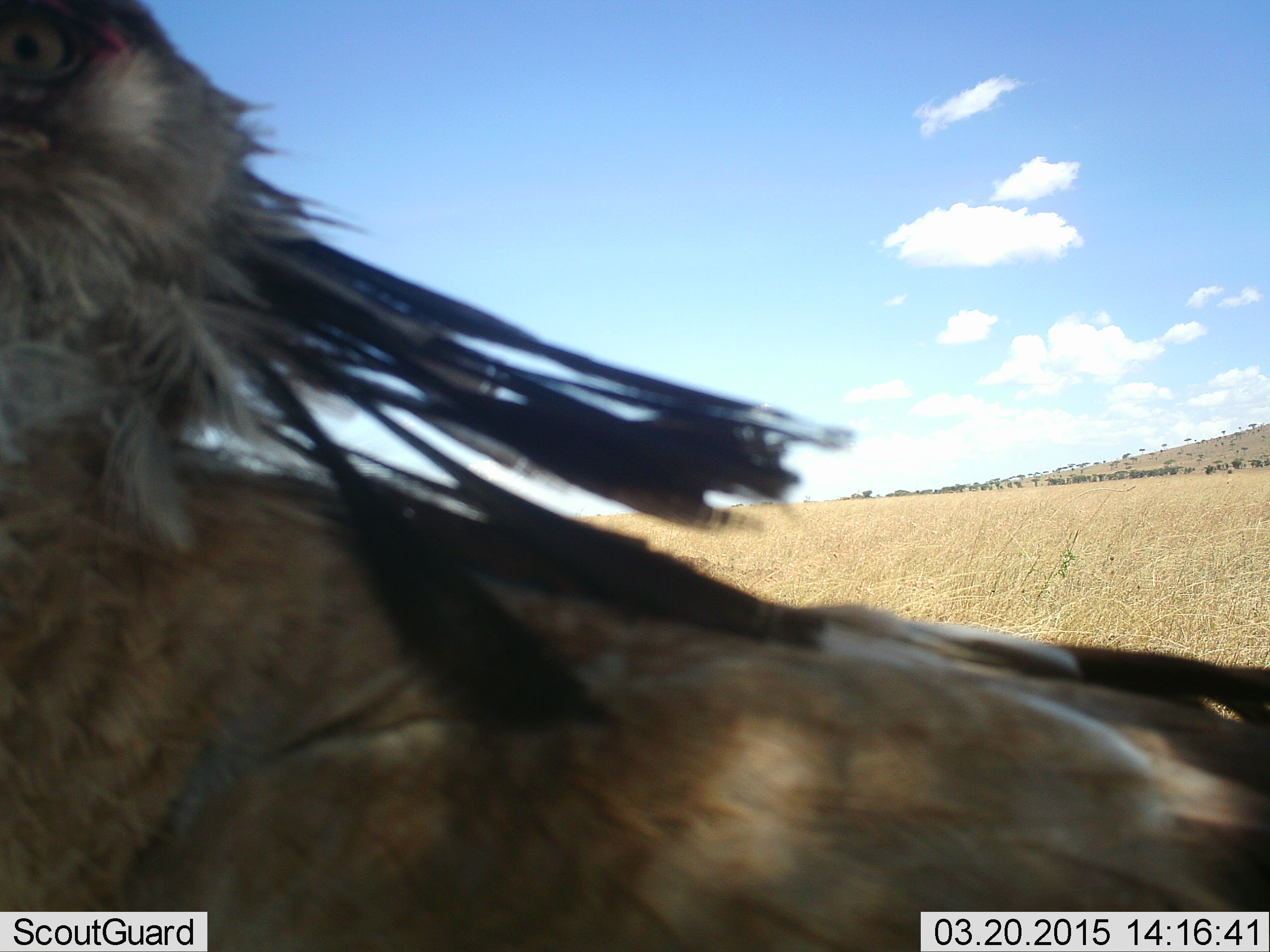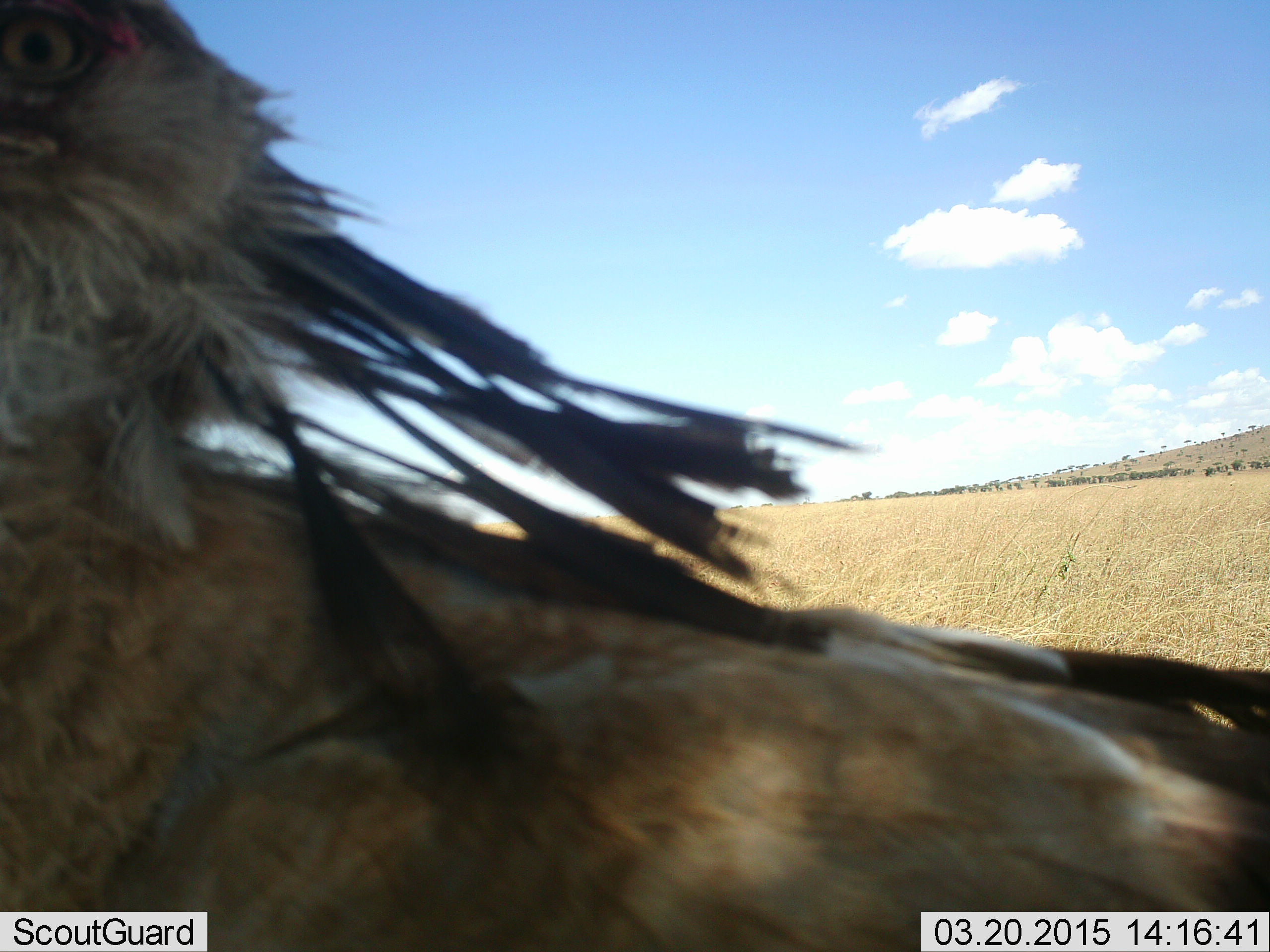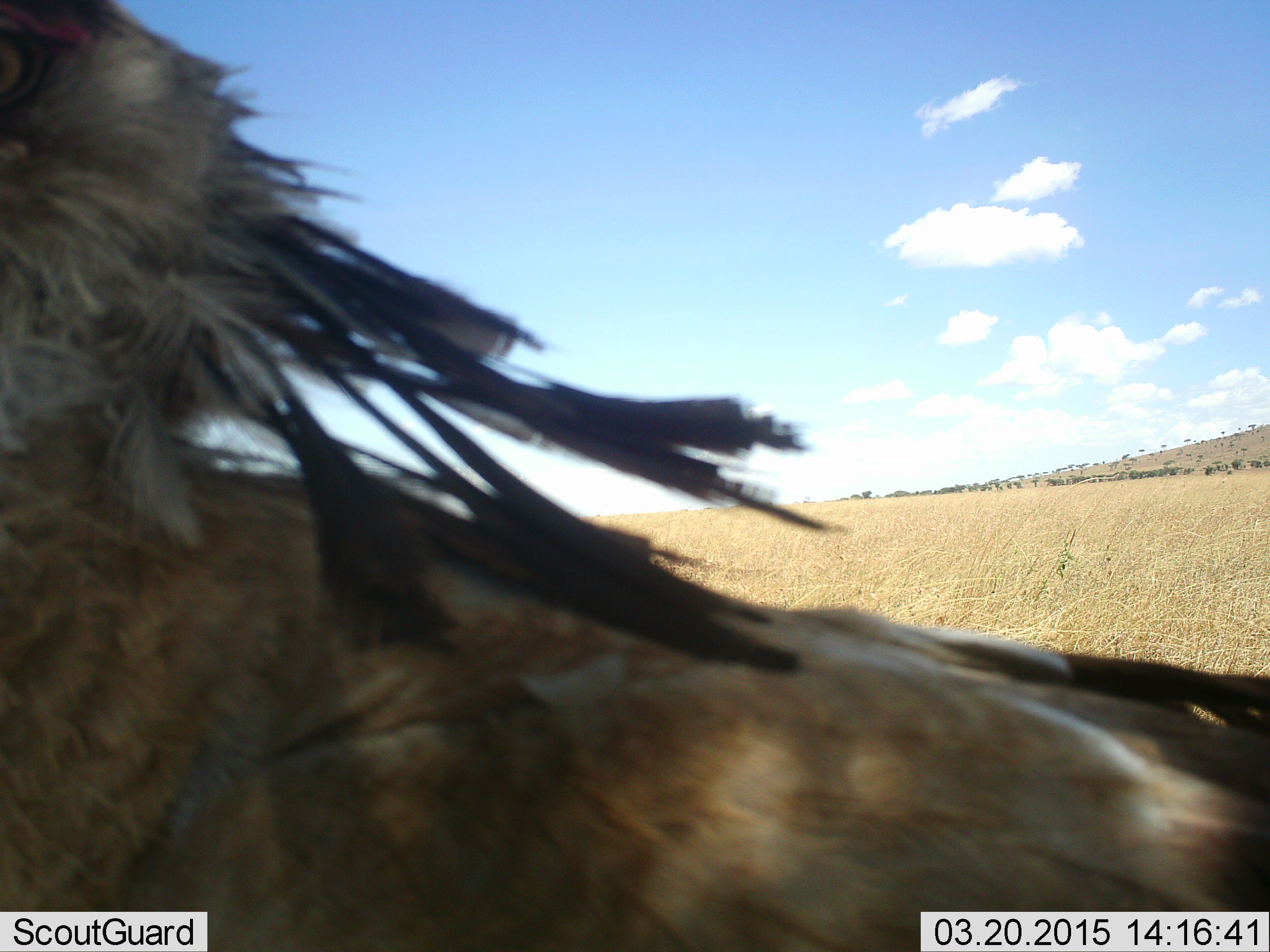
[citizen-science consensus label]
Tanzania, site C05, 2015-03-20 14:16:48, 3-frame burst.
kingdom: Animalia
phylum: Chordata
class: Aves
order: Accipitriformes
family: Sagittariidae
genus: Sagittarius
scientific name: Sagittarius serpentarius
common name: secretary bird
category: secretarybird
Secretarybird (secretary bird) (Sagittarius serpentarius), count 1. Behavior (volunteer vote fractions): standing 90%, resting 0%, moving 20%, interacting 0%. Young present (vote fraction): 0%. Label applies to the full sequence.